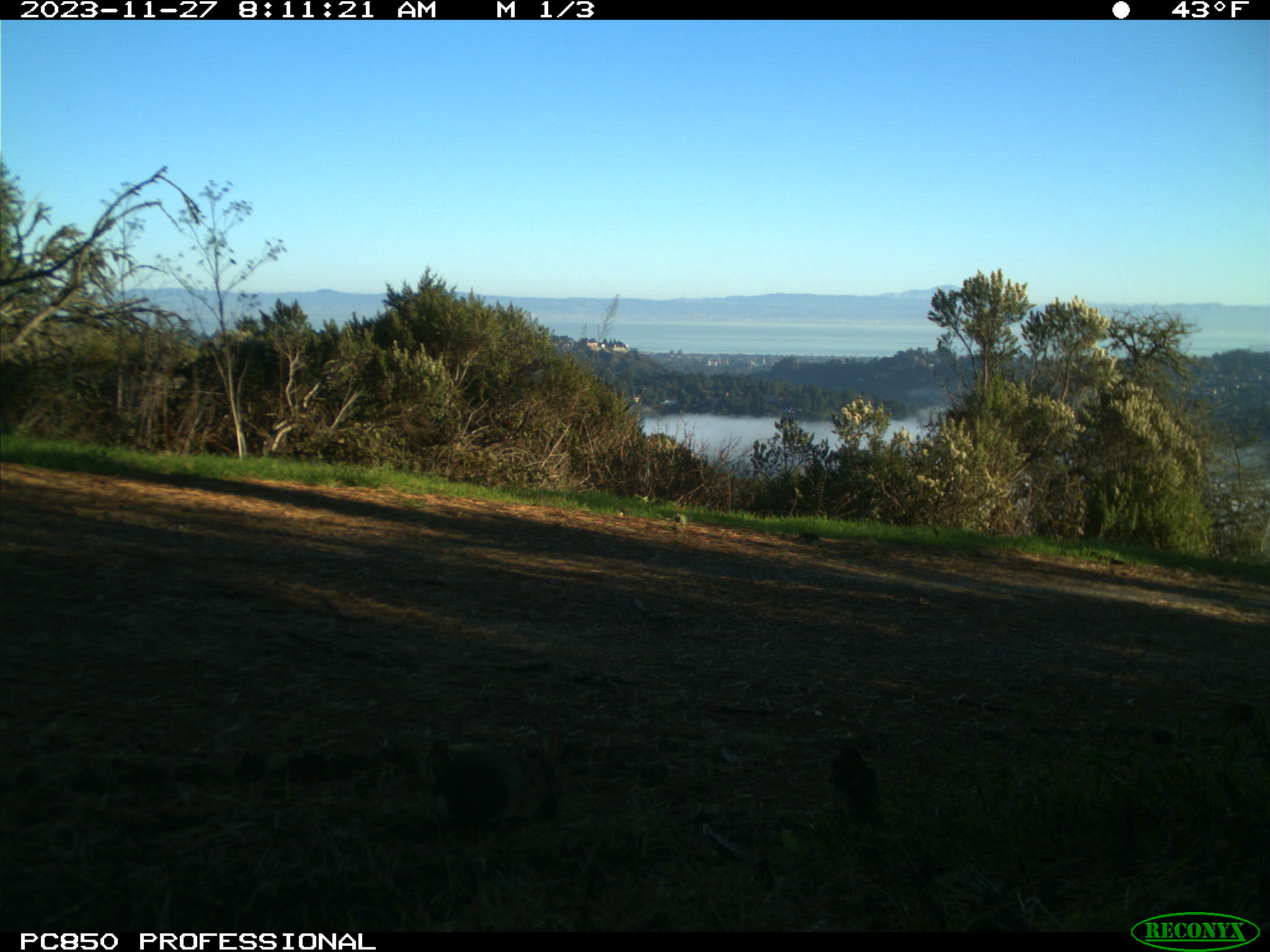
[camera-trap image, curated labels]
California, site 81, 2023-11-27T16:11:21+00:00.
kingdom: Animalia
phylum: Chordata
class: Mammalia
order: Lagomorpha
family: Leporidae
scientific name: Leporidae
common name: rabbit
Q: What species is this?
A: Rabbit (Leporidae).